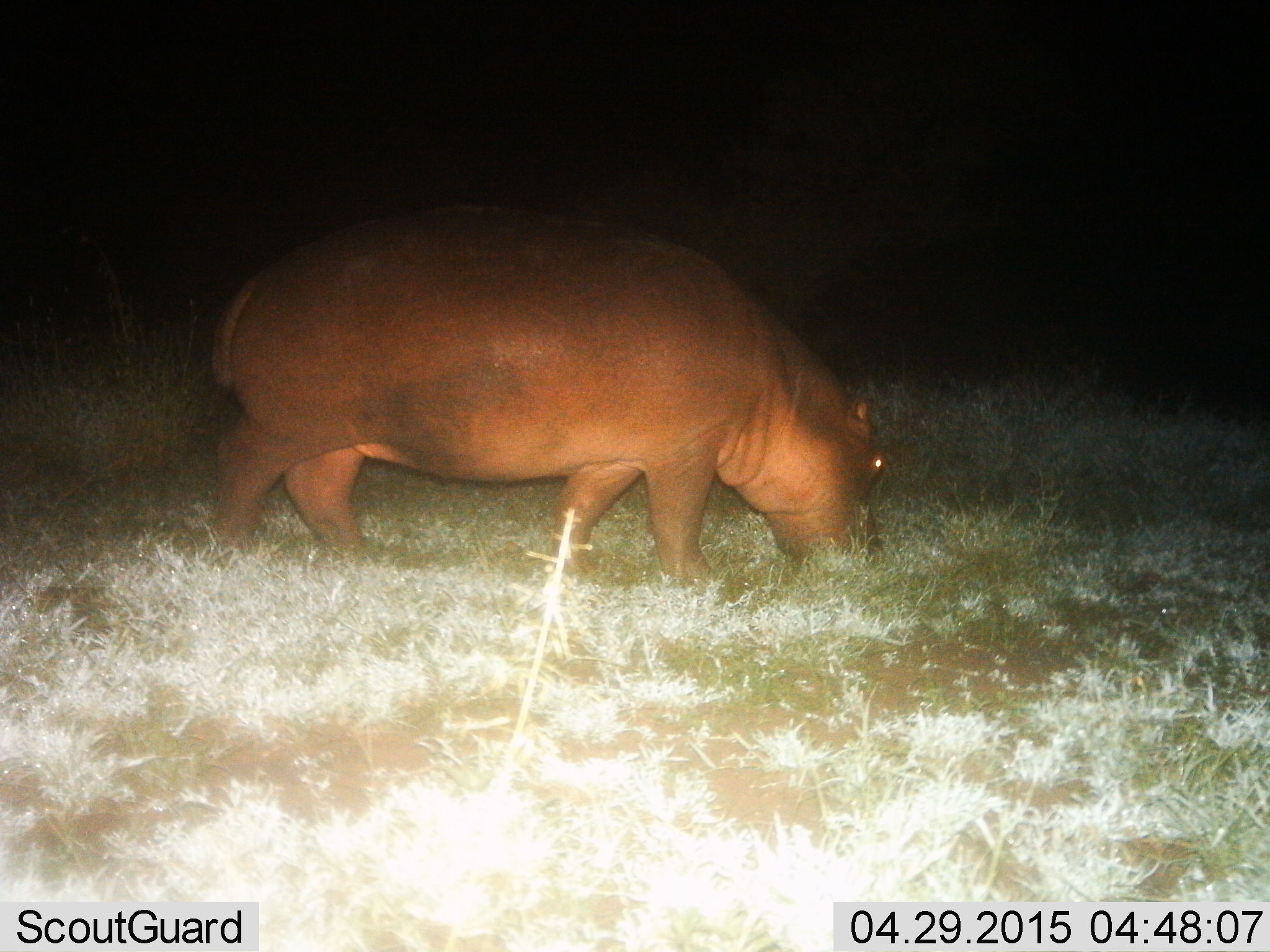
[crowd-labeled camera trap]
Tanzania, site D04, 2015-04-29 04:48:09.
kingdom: Animalia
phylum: Chordata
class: Mammalia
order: Artiodactyla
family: Hippopotamidae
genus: Hippopotamus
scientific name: Hippopotamus amphibius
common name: hippopotamus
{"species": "hippopotamus (Hippopotamus amphibius)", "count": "1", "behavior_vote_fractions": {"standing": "0%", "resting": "0%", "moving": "40%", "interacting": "0%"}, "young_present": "0%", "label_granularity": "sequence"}